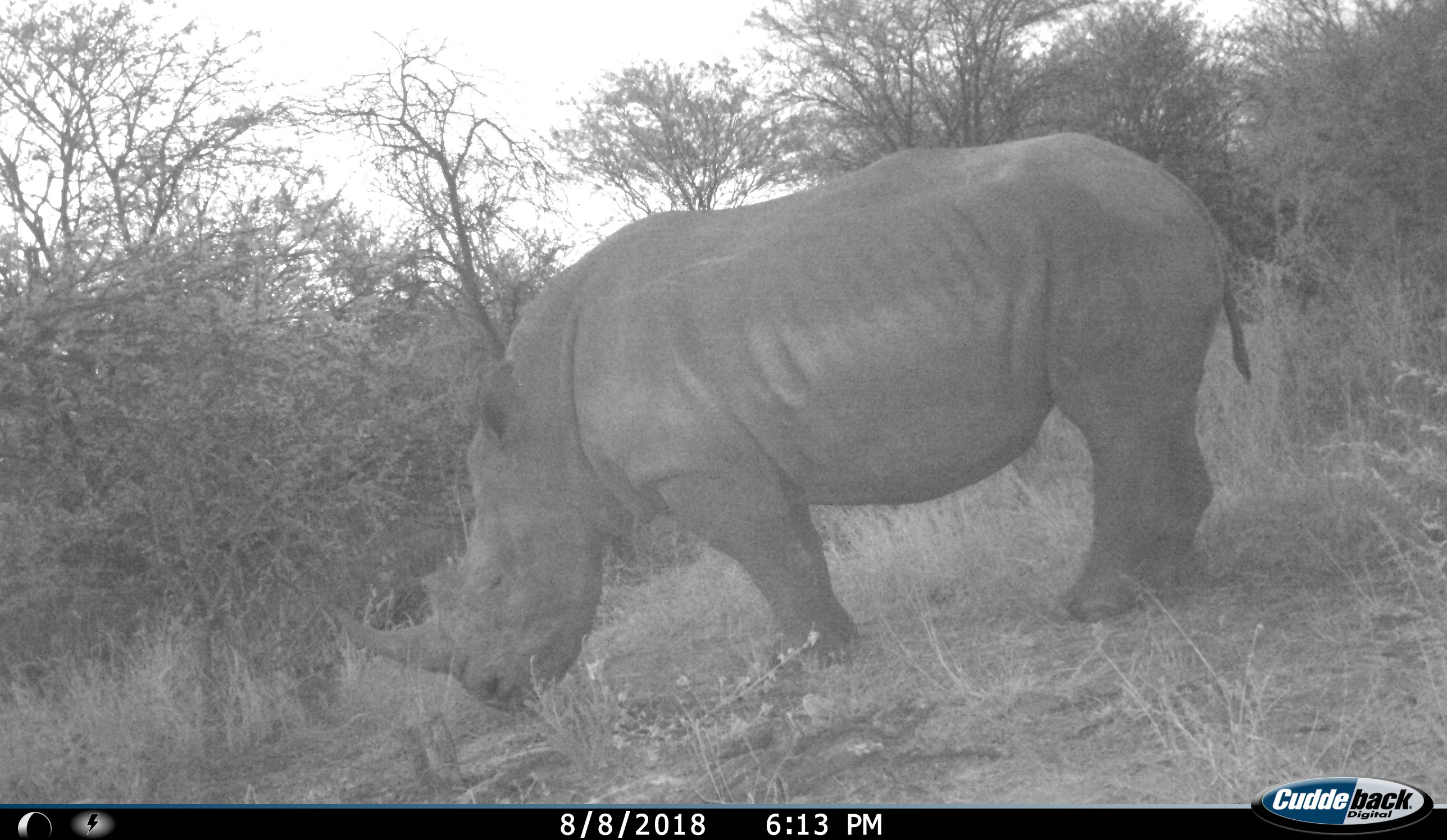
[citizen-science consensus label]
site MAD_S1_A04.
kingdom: Animalia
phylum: Chordata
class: Mammalia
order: Perissodactyla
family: Rhinocerotidae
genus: Ceratotherium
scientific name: Ceratotherium simum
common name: white rhinoceros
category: rhinoceroswhite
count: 1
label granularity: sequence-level